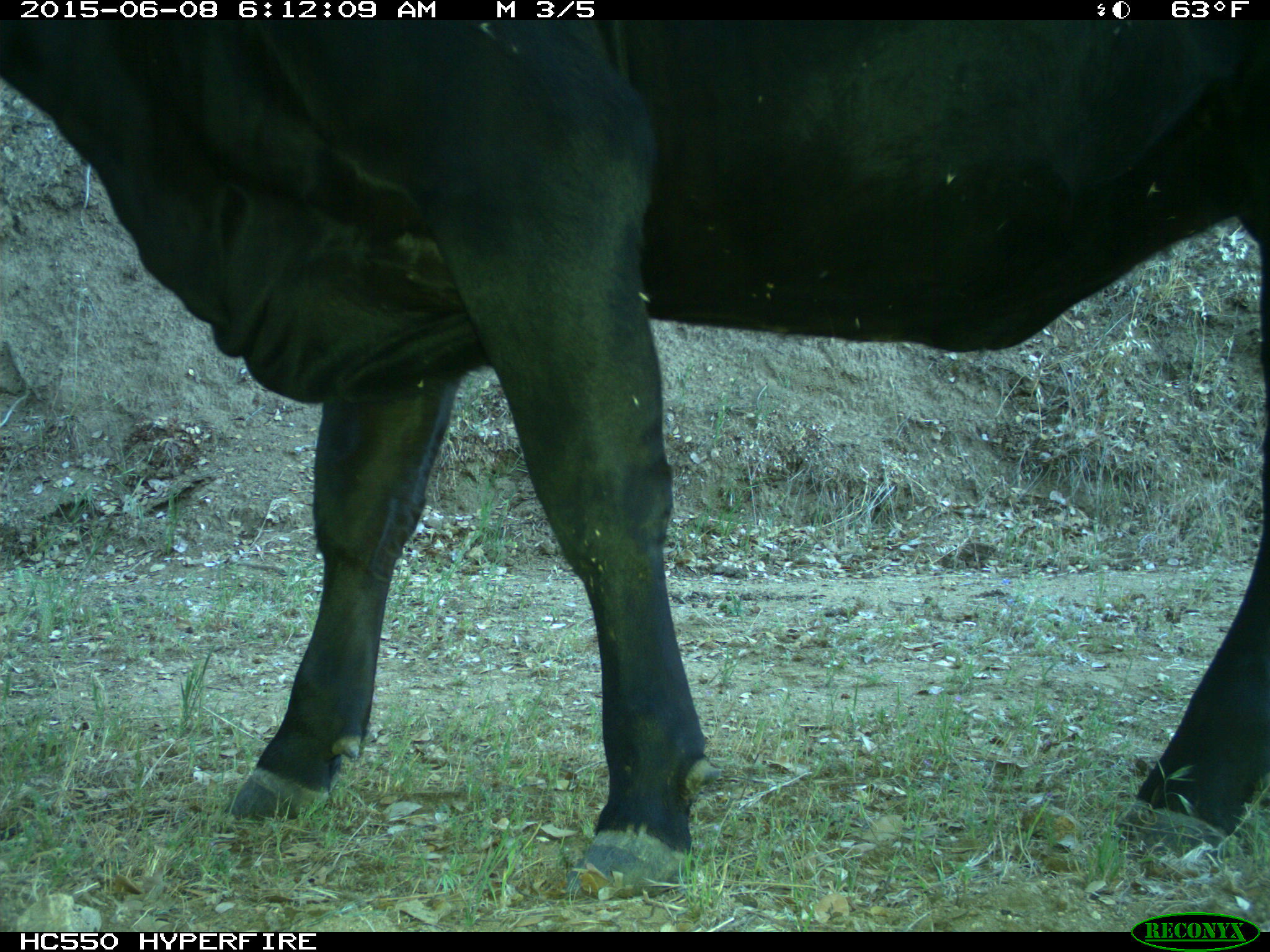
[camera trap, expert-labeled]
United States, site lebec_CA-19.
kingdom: Animalia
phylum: Chordata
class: Mammalia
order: Artiodactyla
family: Bovidae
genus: Bos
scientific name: Bos taurus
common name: domestic cow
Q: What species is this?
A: Bos taurus (domestic cow).